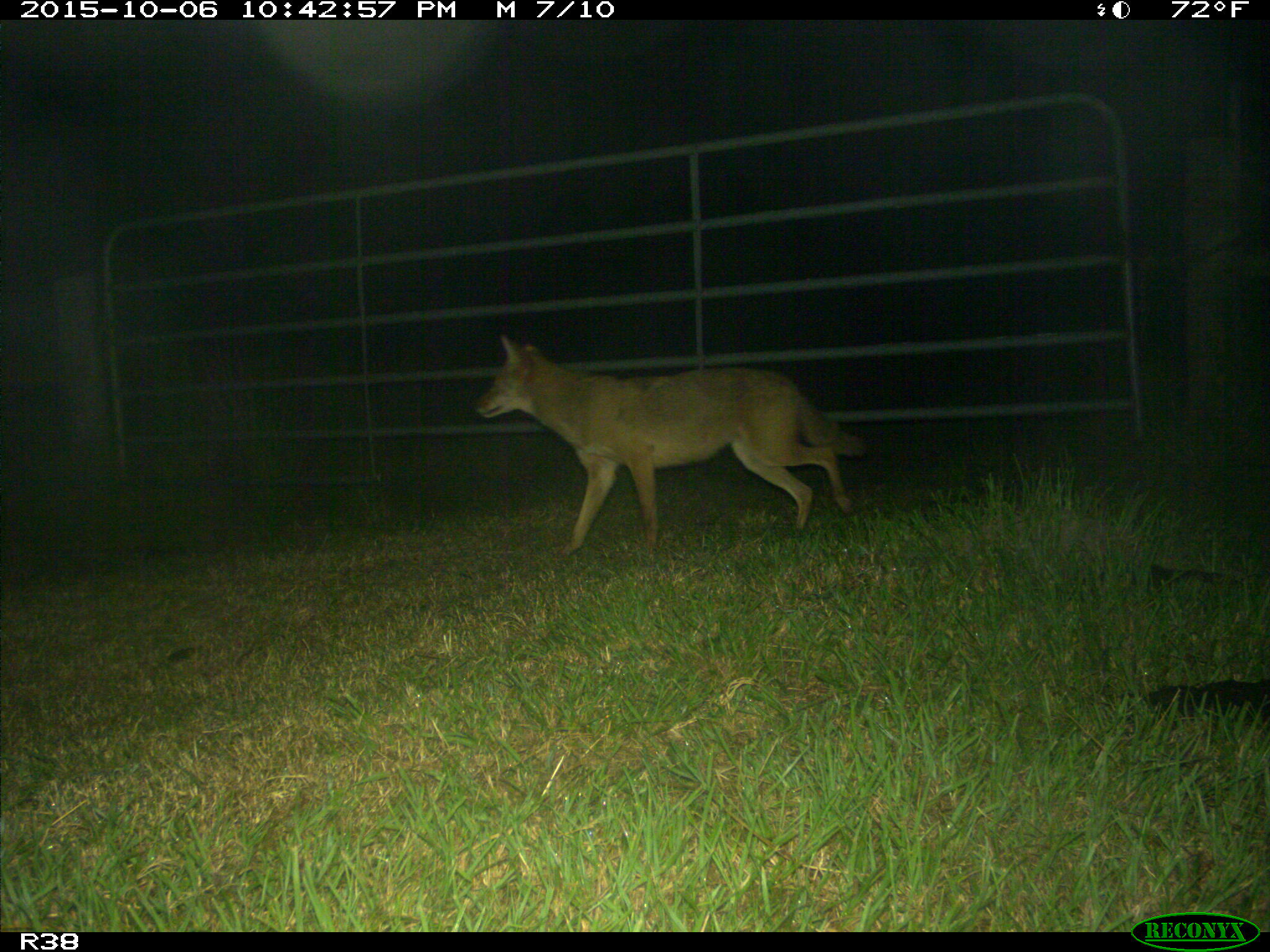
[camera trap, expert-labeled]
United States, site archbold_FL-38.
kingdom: Animalia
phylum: Chordata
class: Mammalia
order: Carnivora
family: Canidae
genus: Canis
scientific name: Canis latrans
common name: coyote